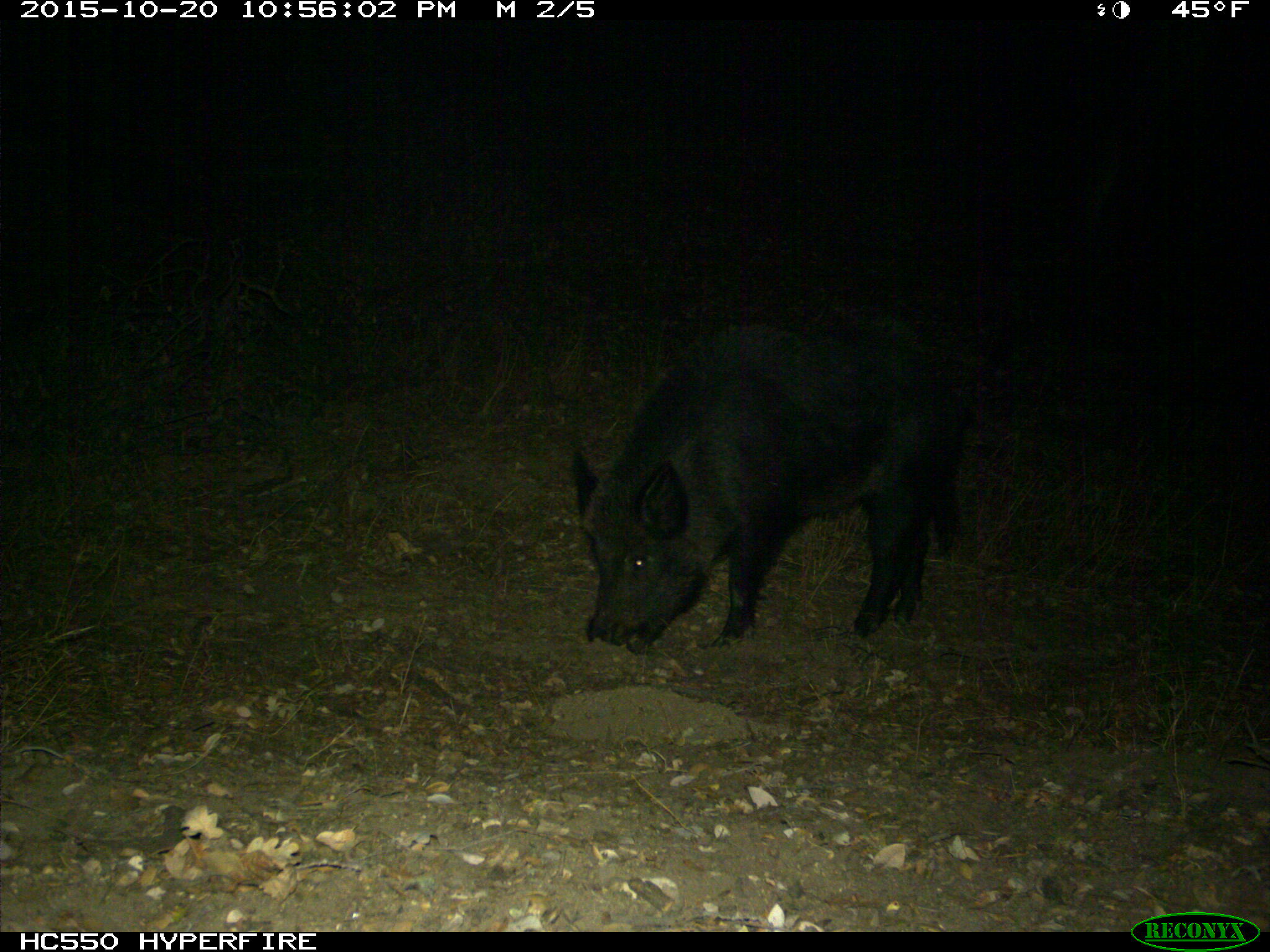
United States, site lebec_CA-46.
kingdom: Animalia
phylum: Chordata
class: Mammalia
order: Artiodactyla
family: Suidae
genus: Sus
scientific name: Sus scrofa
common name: wild boar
Sus scrofa (wild boar).